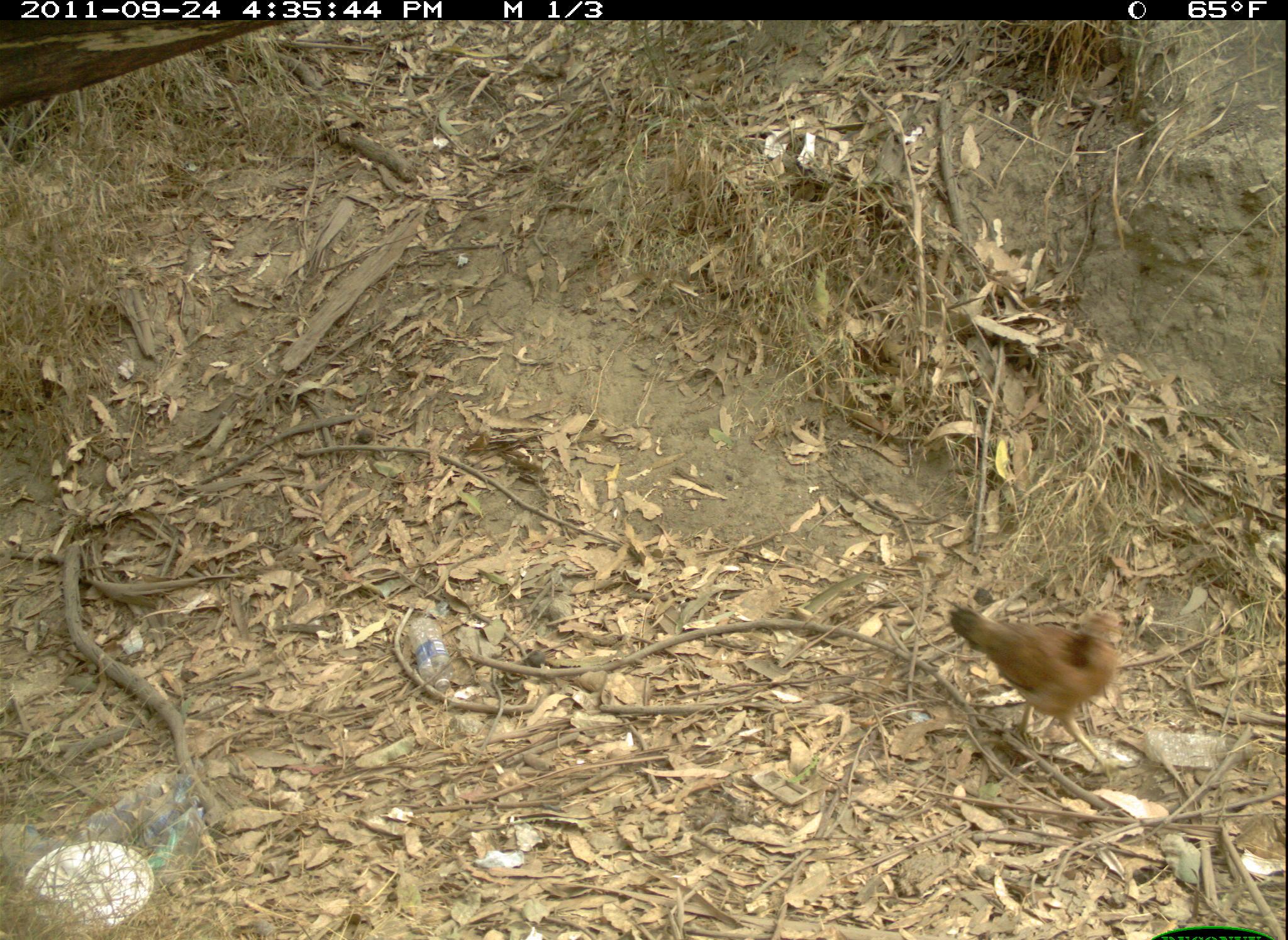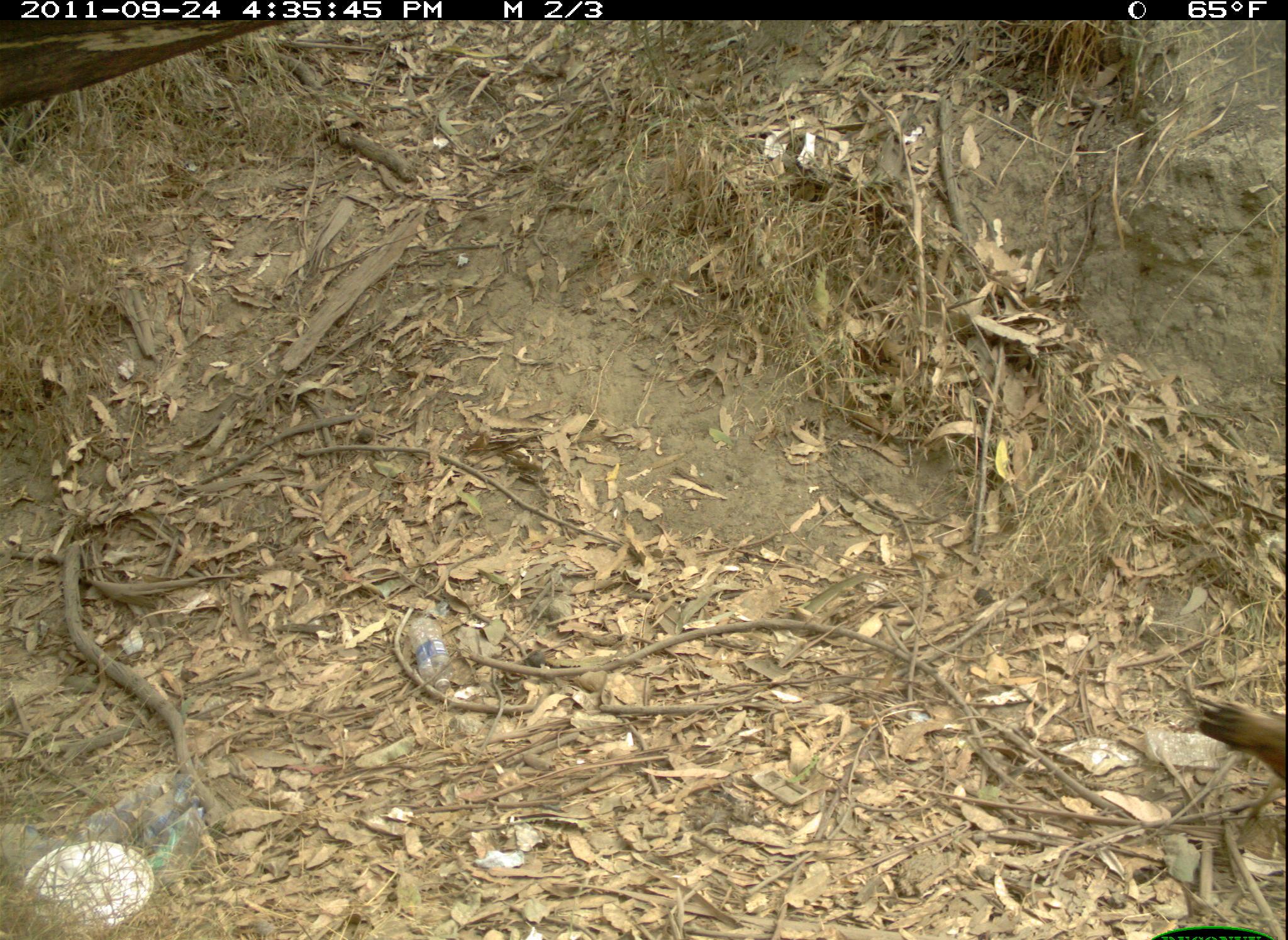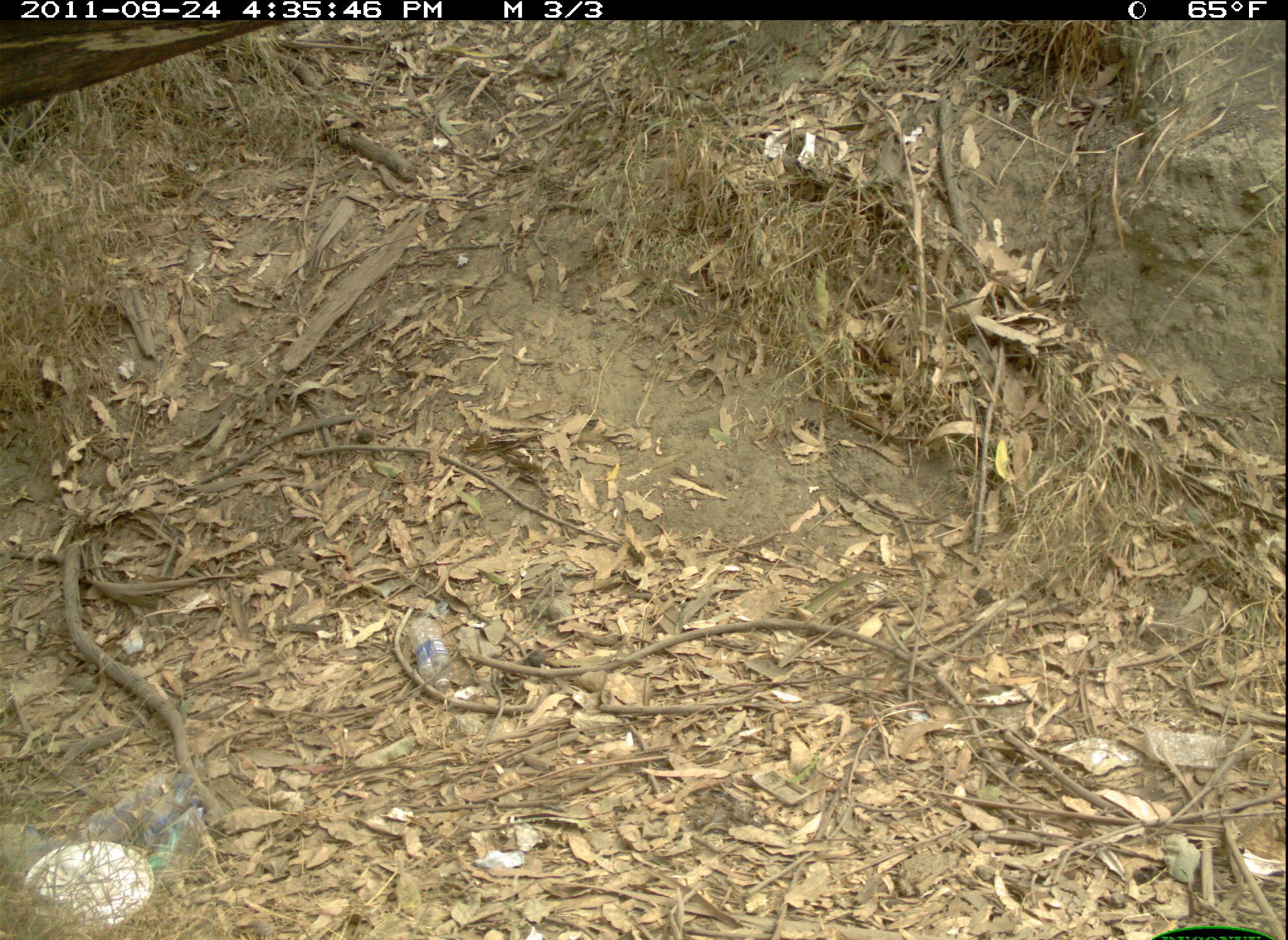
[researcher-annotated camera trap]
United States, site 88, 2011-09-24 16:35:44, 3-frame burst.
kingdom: Animalia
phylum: Chordata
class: Aves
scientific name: Aves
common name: bird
Bird (Aves).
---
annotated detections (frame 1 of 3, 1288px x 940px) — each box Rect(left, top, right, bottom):
bird: Rect(937, 583, 1167, 763)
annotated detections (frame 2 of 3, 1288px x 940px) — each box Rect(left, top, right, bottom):
bird: Rect(1193, 684, 1288, 791)